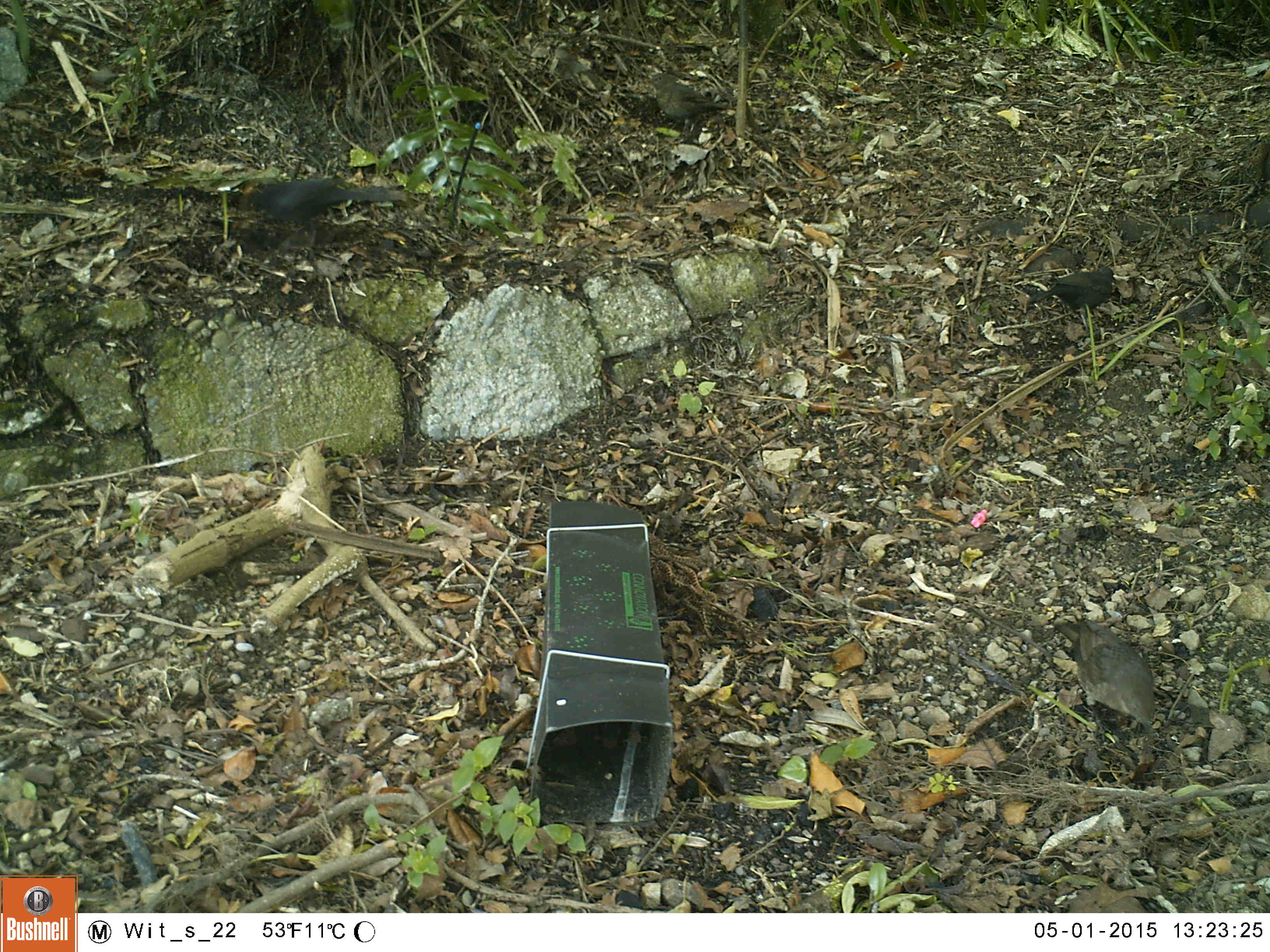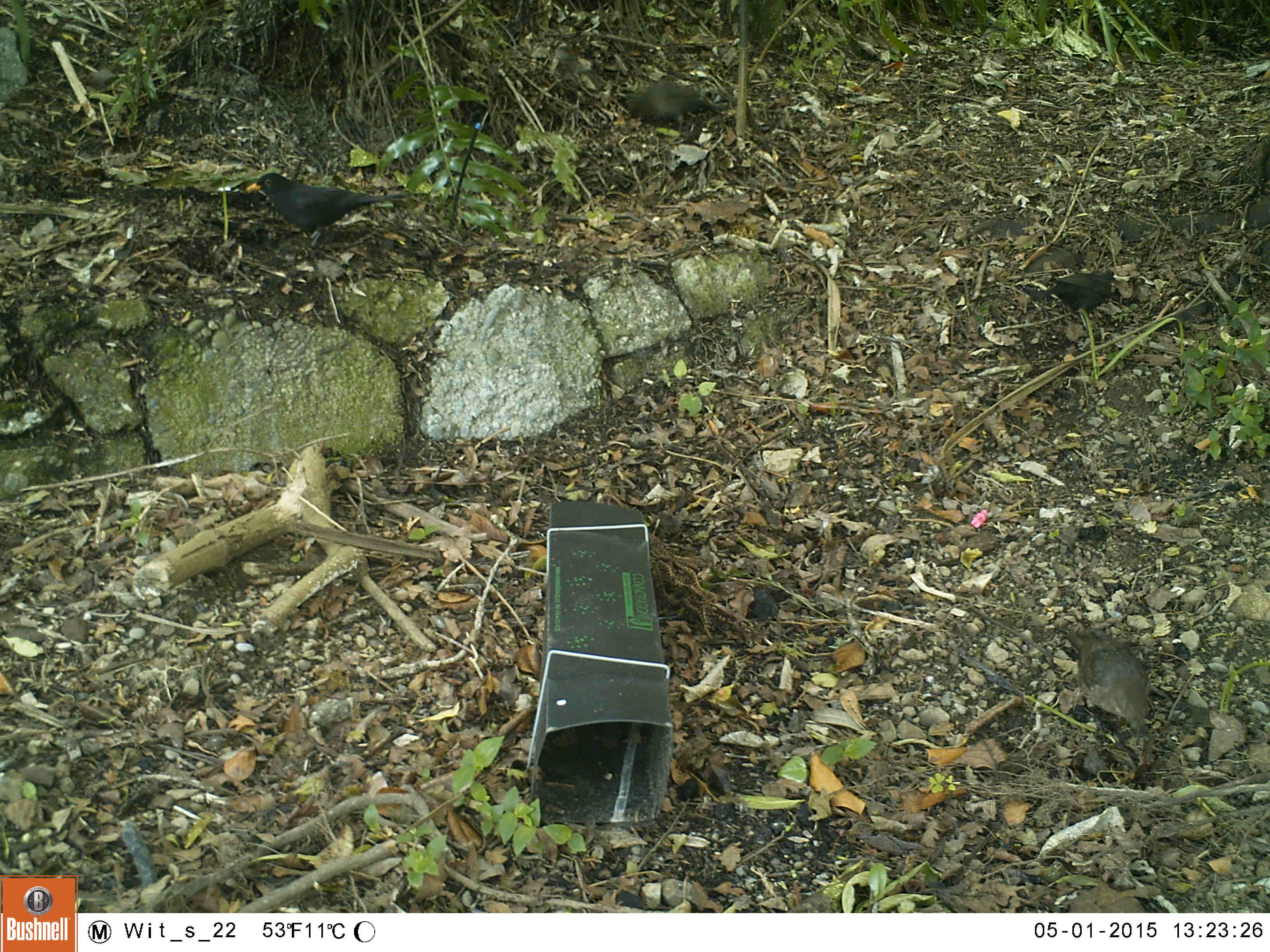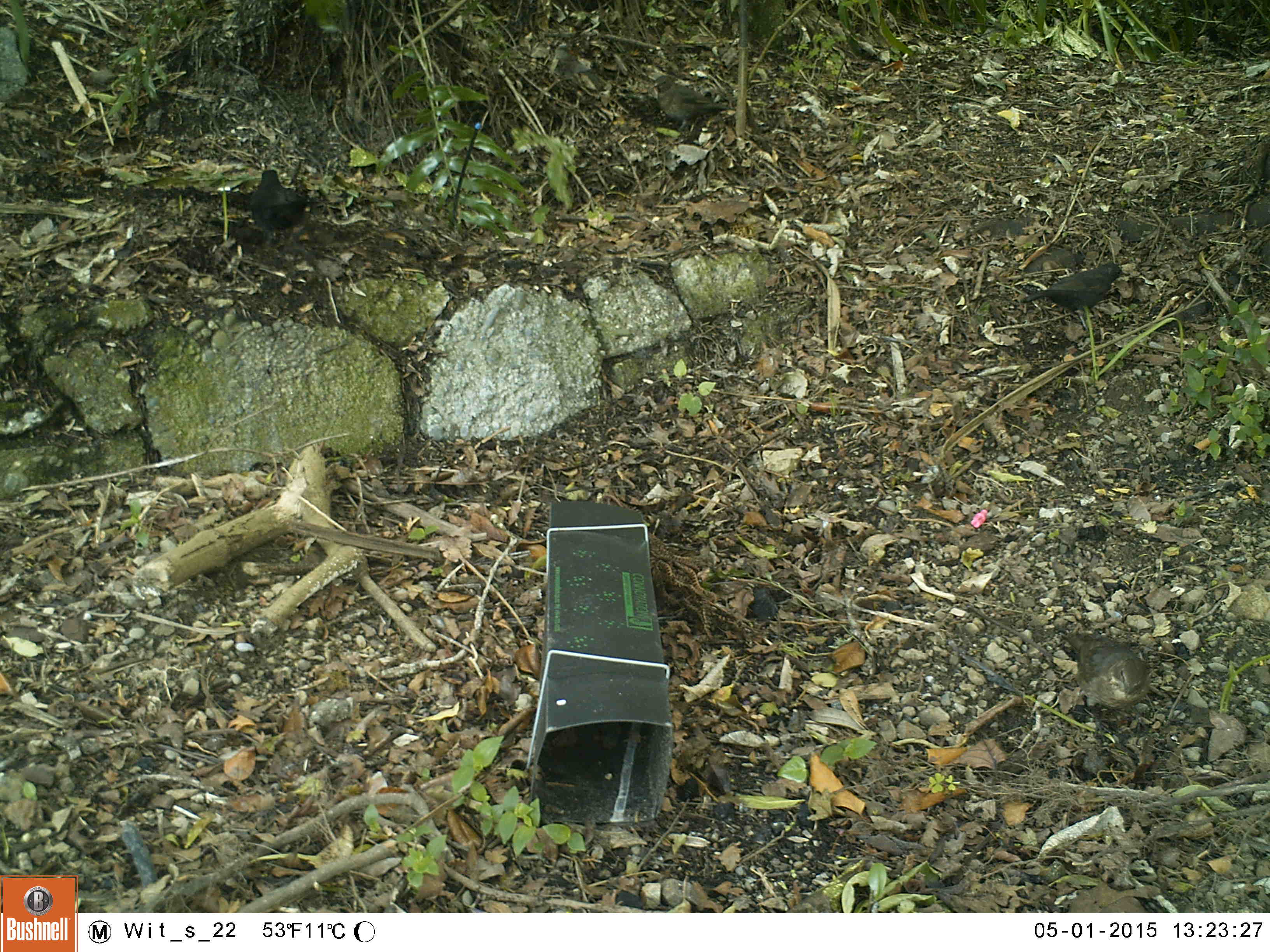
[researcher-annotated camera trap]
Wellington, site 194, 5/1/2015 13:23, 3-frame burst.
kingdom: Animalia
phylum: Chordata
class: Aves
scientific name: Aves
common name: bird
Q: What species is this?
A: Bird (Aves).